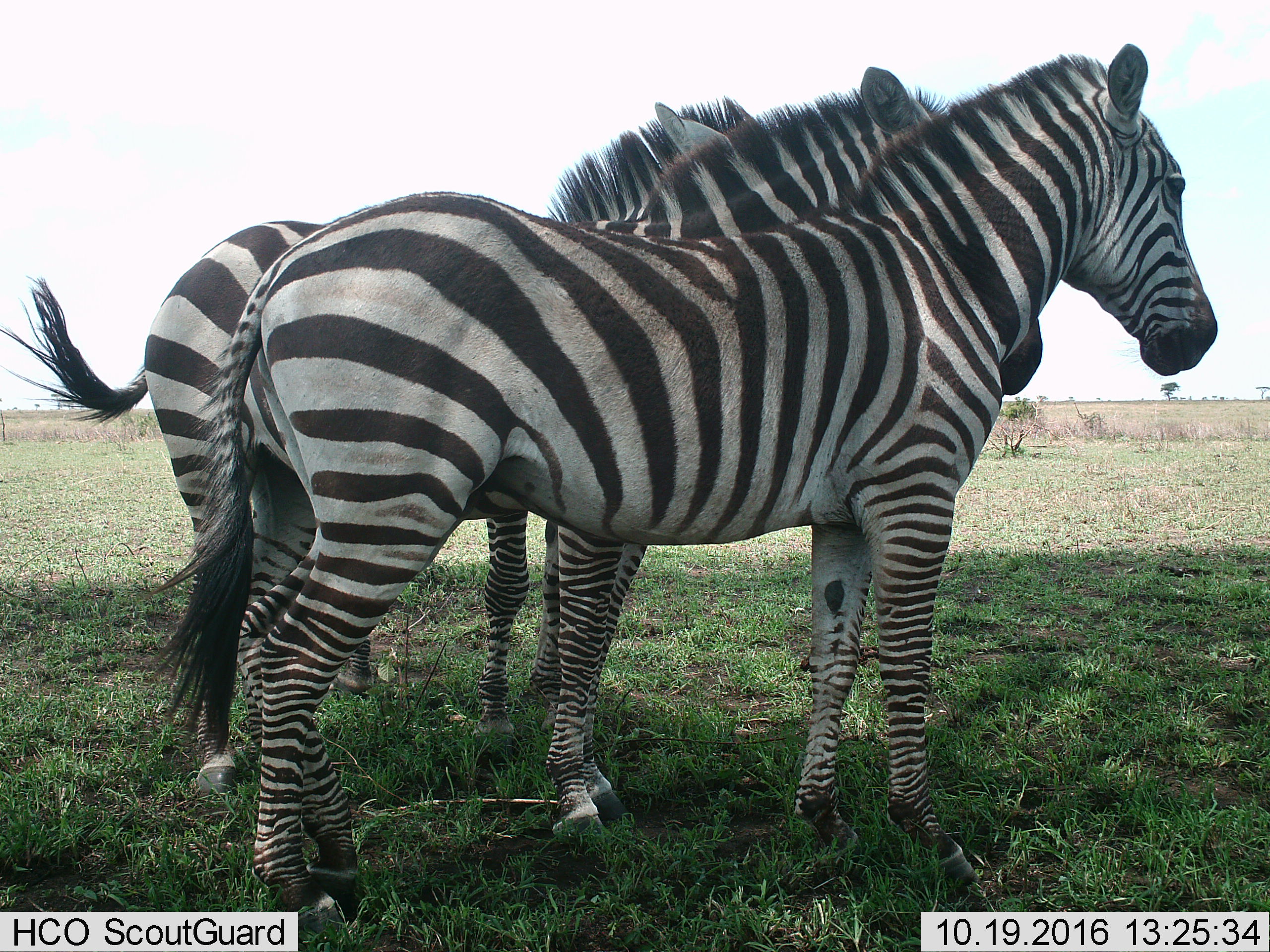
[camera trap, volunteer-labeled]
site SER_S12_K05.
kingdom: Animalia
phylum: Chordata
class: Mammalia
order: Perissodactyla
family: Equidae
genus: Equus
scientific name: Equus quagga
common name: plains zebra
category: zebraplains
Zebraplains (plains zebra) (Equus quagga), count 3. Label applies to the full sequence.